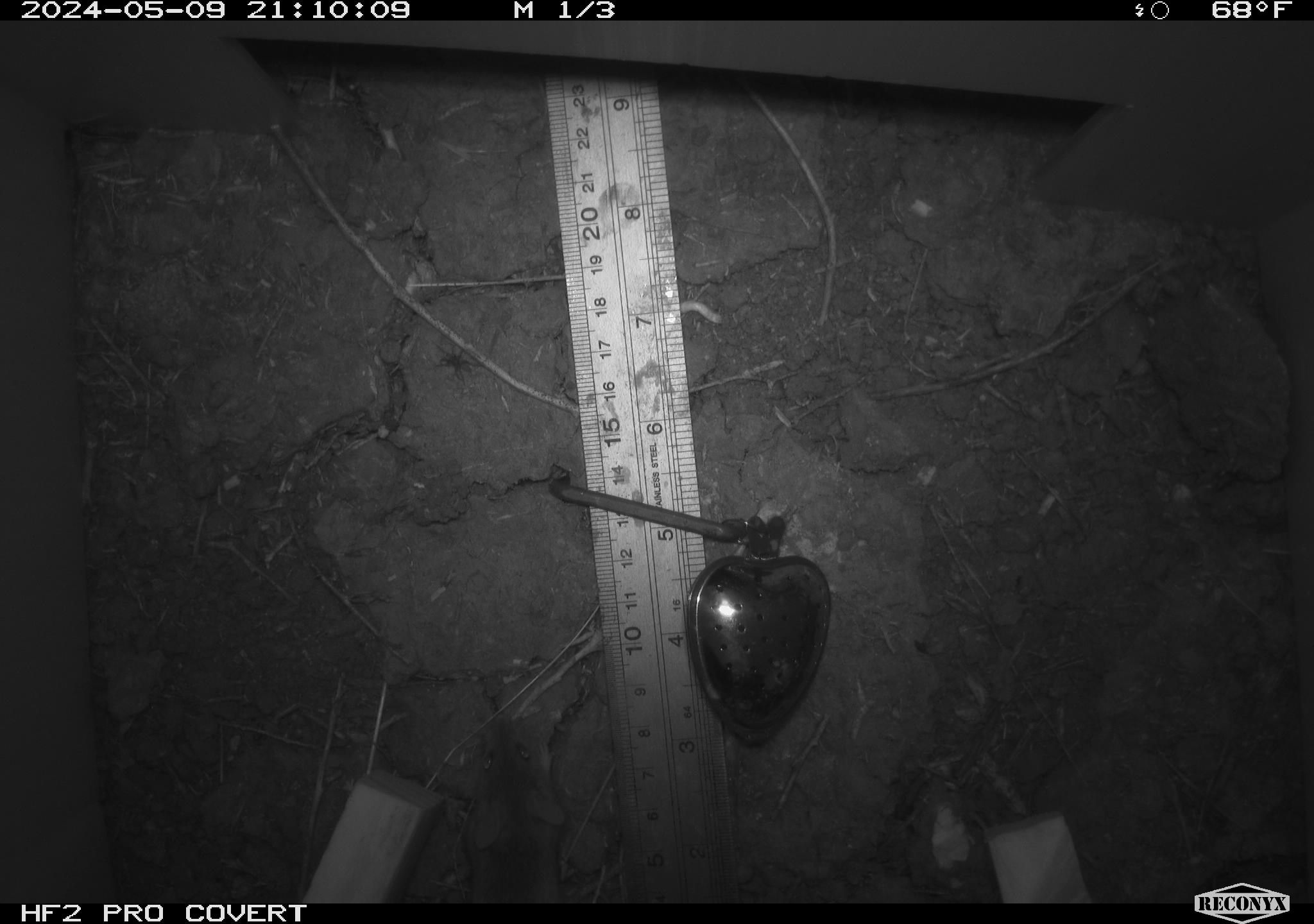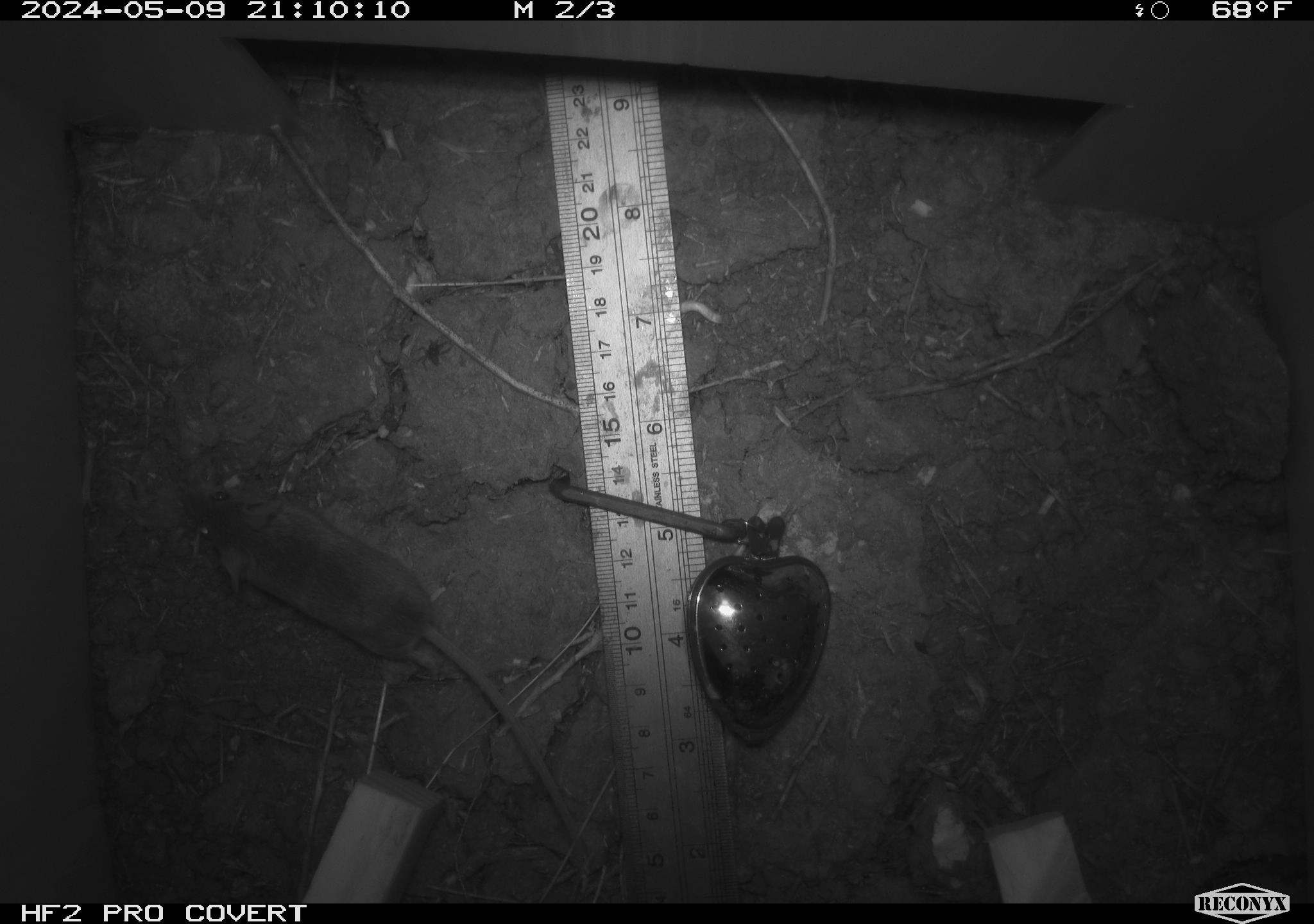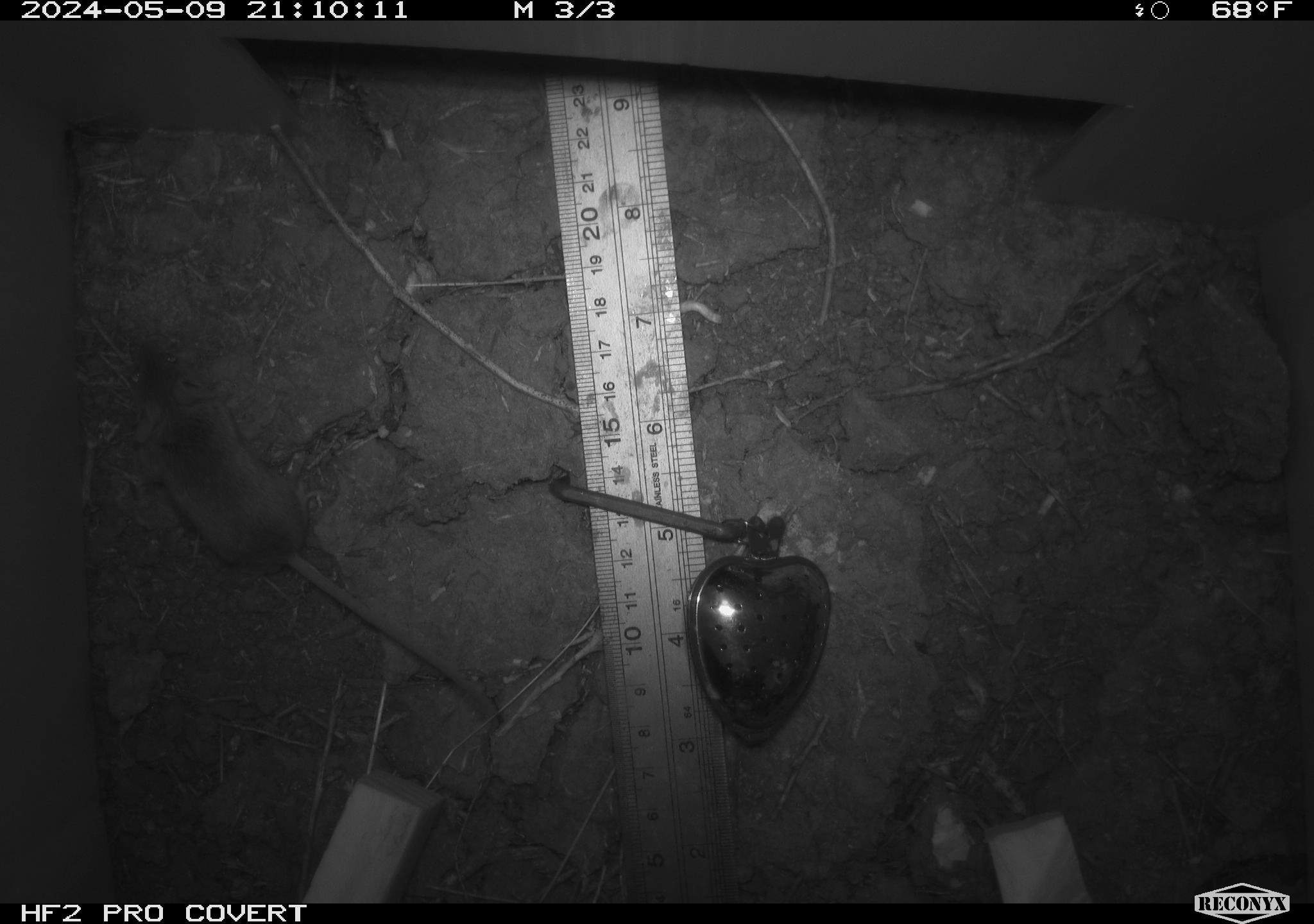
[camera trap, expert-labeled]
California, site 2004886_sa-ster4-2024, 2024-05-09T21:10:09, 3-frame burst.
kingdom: Animalia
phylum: Chordata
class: Mammalia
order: Rodentia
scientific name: Rodentia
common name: mouse species